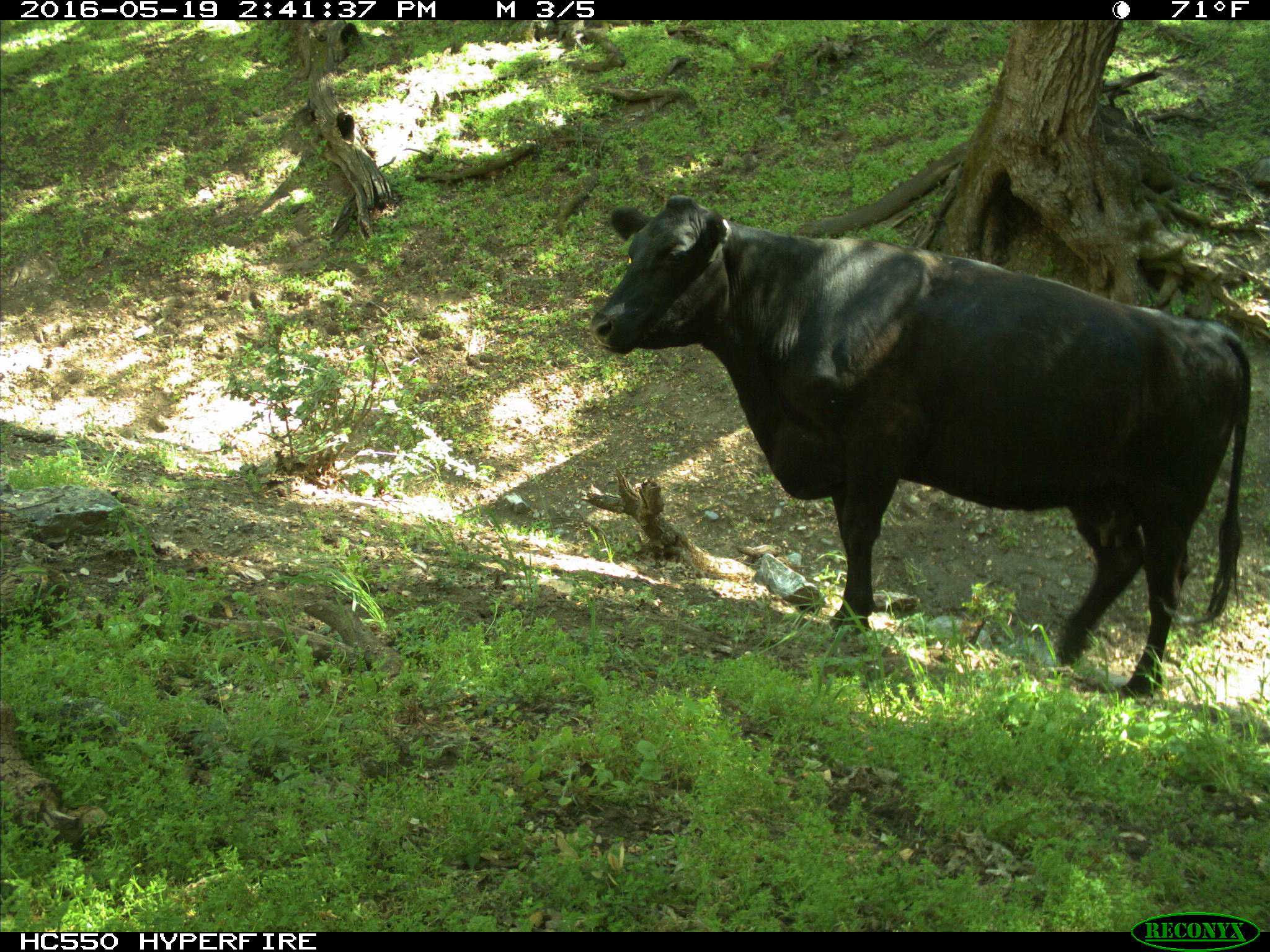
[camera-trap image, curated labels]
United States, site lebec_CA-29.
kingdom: Animalia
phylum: Chordata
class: Mammalia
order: Artiodactyla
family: Bovidae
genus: Bos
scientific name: Bos taurus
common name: domestic cow